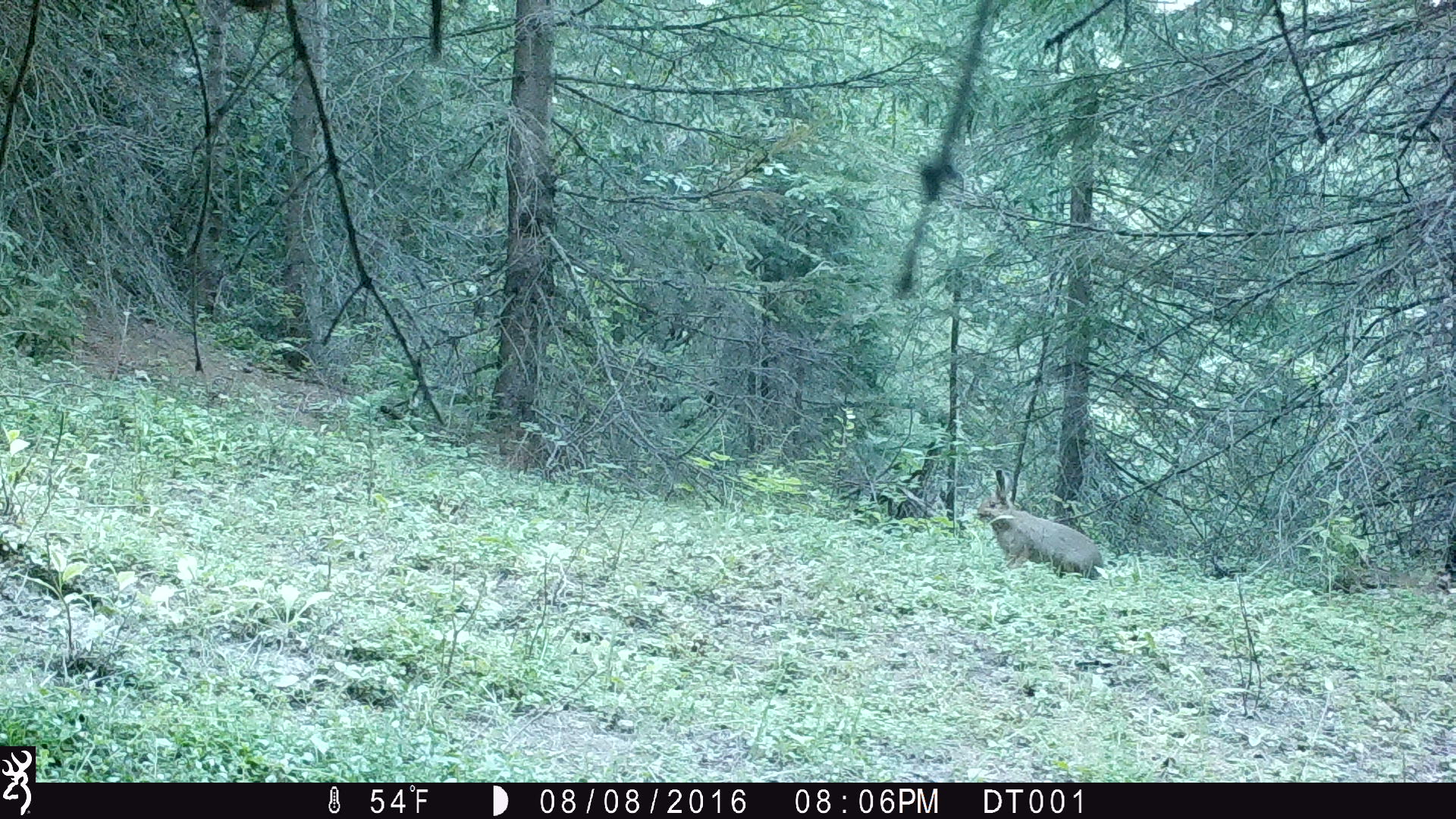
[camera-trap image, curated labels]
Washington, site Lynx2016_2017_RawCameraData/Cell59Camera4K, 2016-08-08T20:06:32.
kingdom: Animalia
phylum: Chordata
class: Mammalia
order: Lagomorpha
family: Leporidae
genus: Lepus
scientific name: Lepus americanus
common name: snowshoe hare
Lepus americanus (snowshoe hare). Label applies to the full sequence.